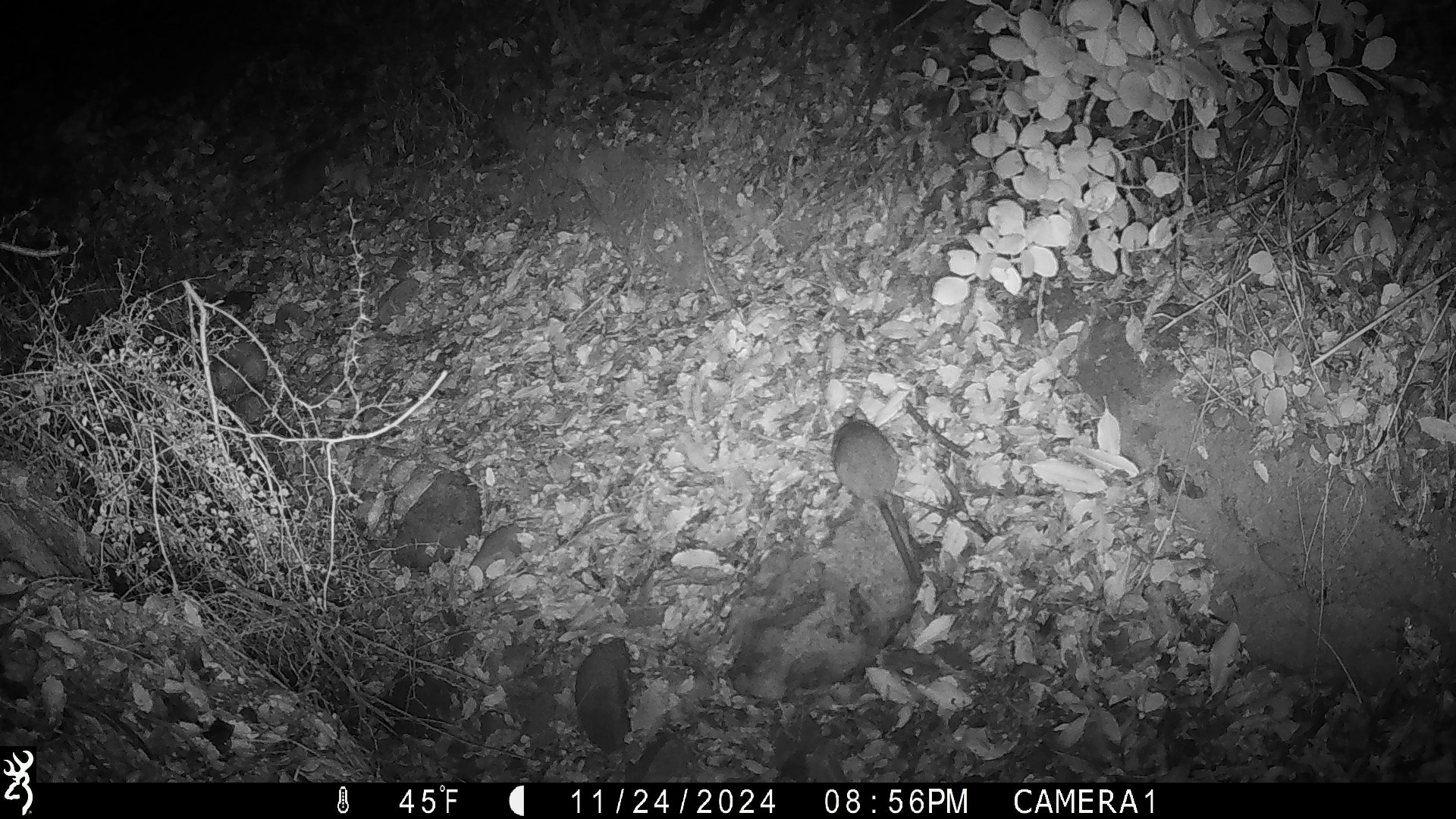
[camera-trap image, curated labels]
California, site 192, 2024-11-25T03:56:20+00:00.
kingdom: Animalia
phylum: Chordata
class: Mammalia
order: Rodentia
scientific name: Rodentia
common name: mouse or rat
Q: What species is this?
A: Mouse or rat (Rodentia).